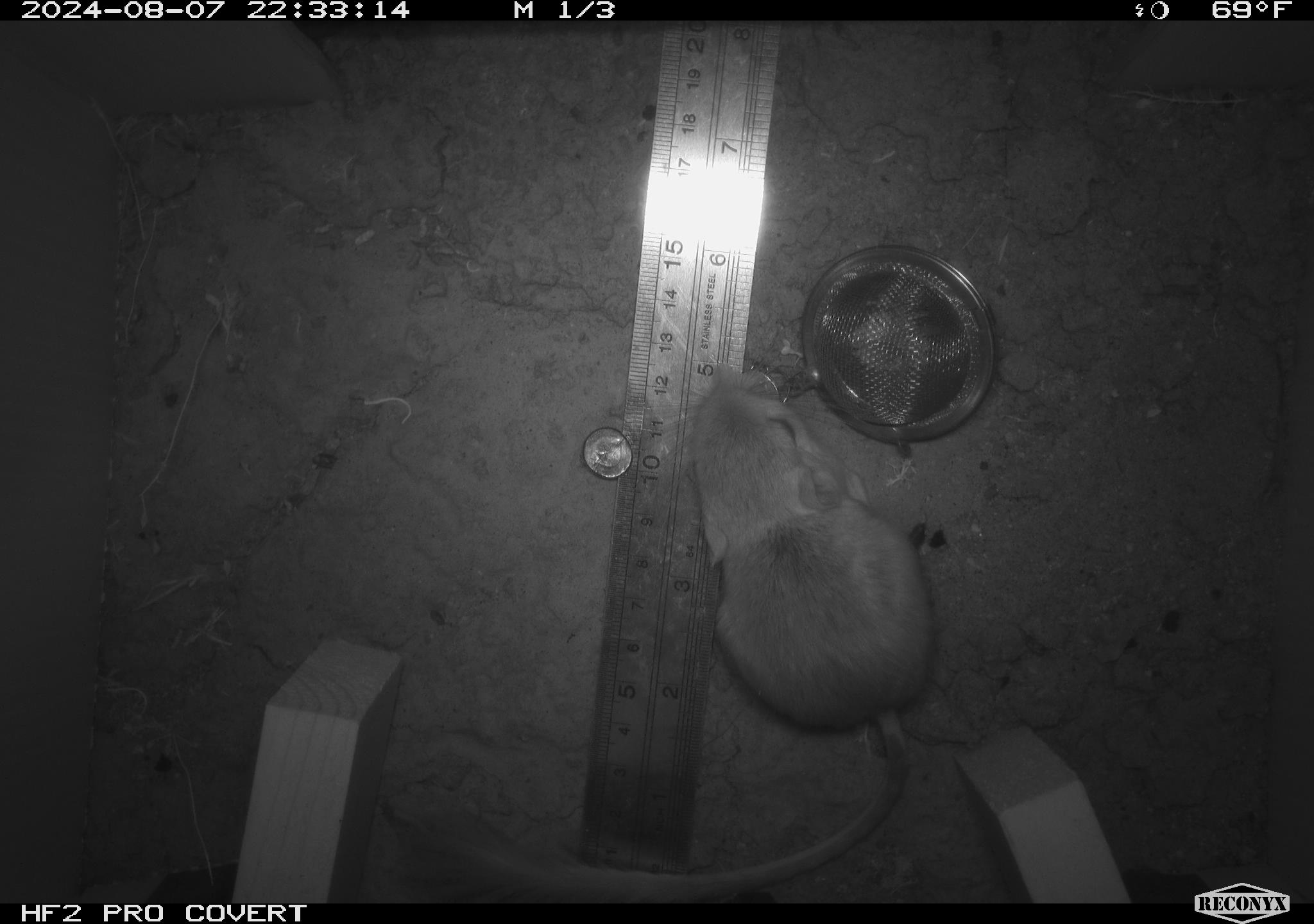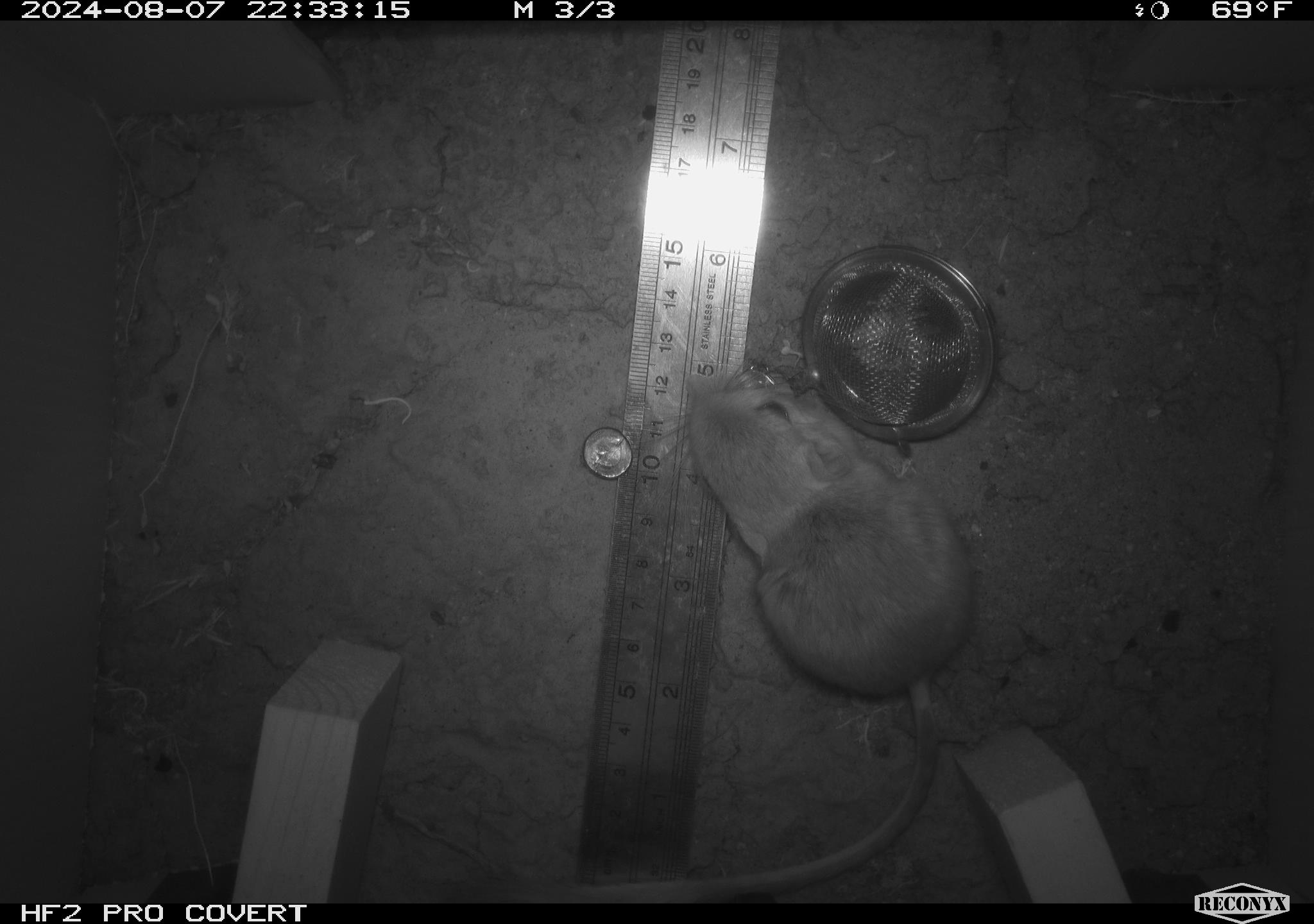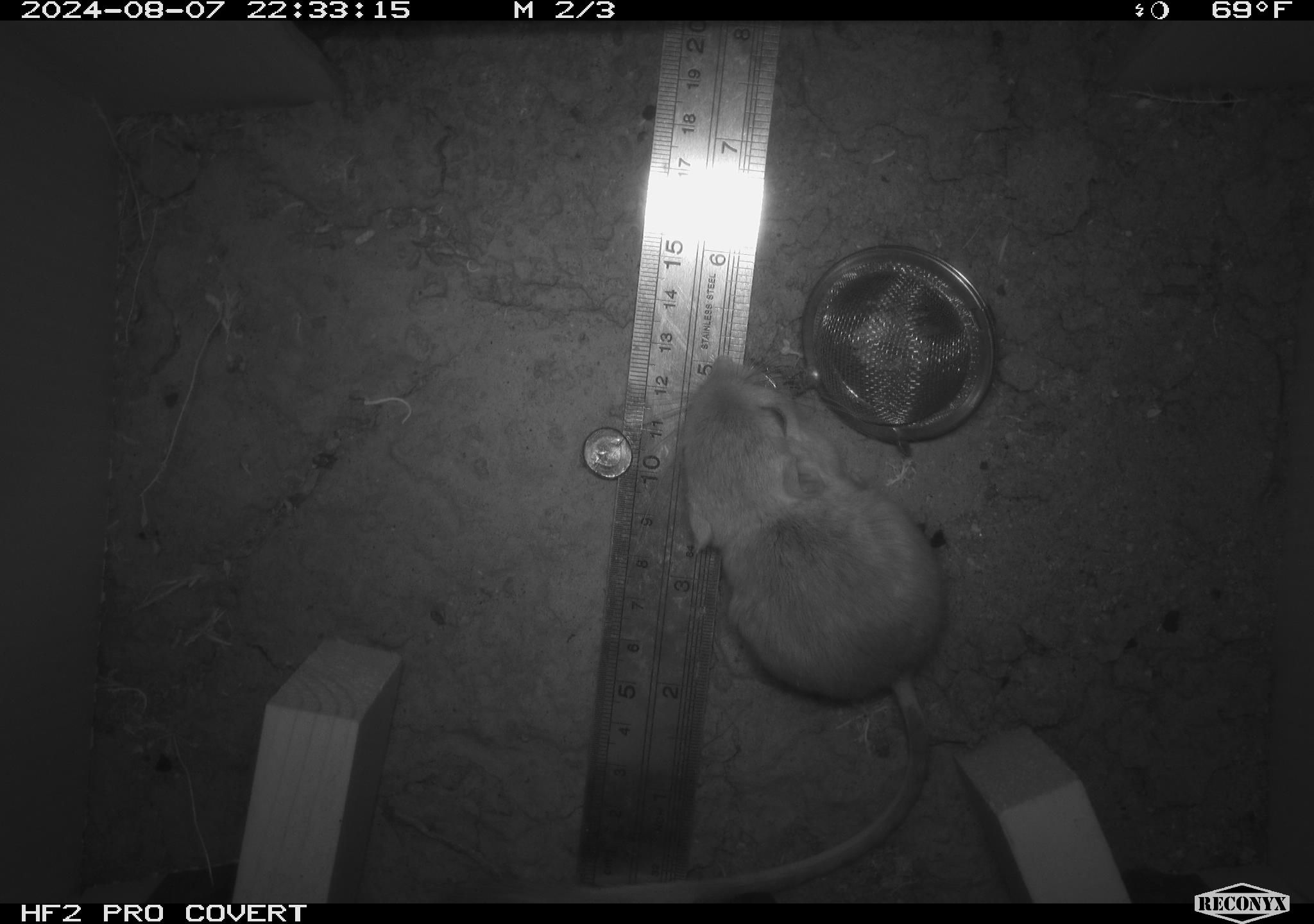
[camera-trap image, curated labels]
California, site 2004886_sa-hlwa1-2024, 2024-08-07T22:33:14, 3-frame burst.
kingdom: Animalia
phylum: Chordata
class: Mammalia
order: Rodentia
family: Heteromyidae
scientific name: Heteromyidae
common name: kangaroo rats and pocket mice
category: heteromyidae family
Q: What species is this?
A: Heteromyidae family (kangaroo rats and pocket mice) (Heteromyidae).